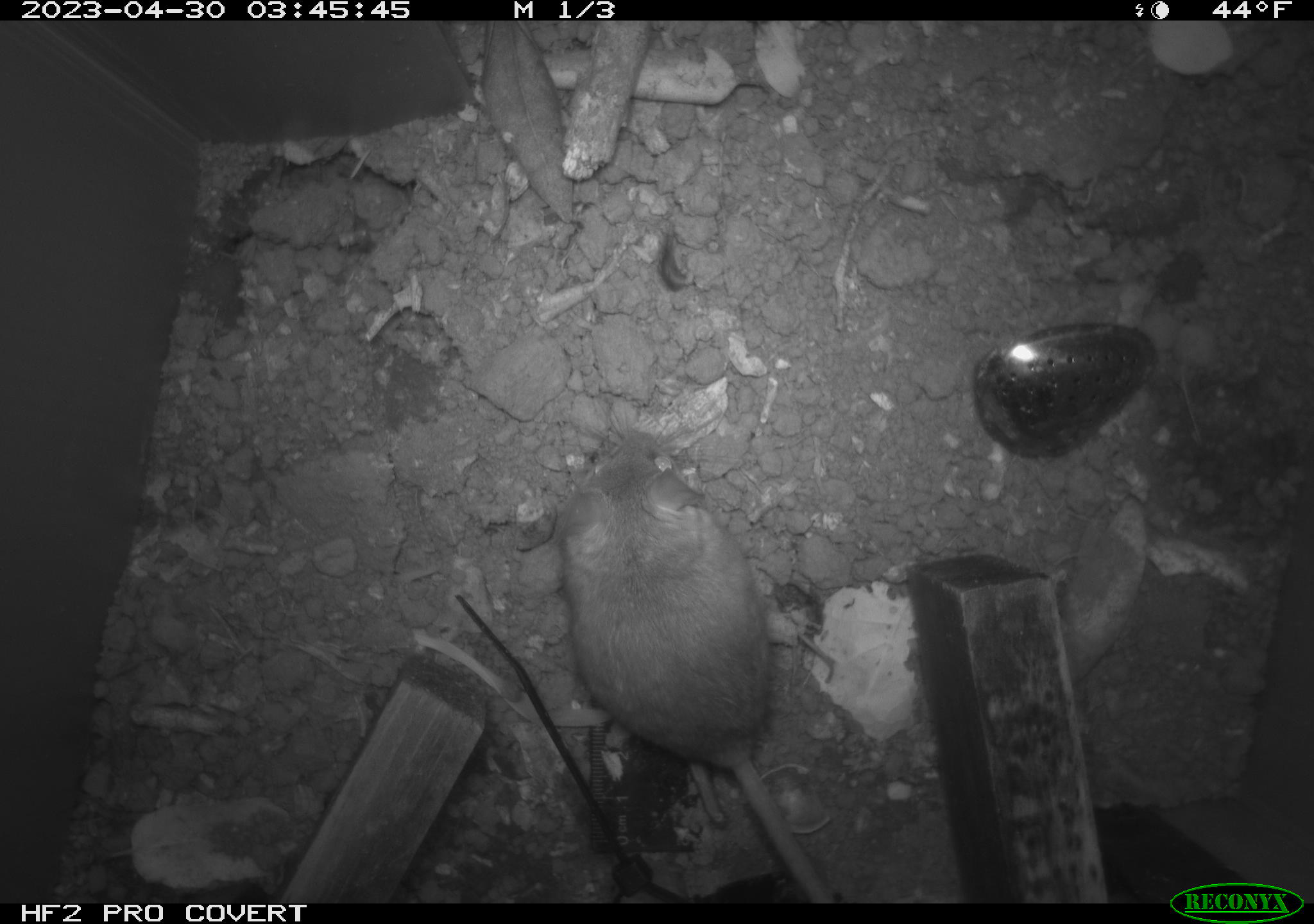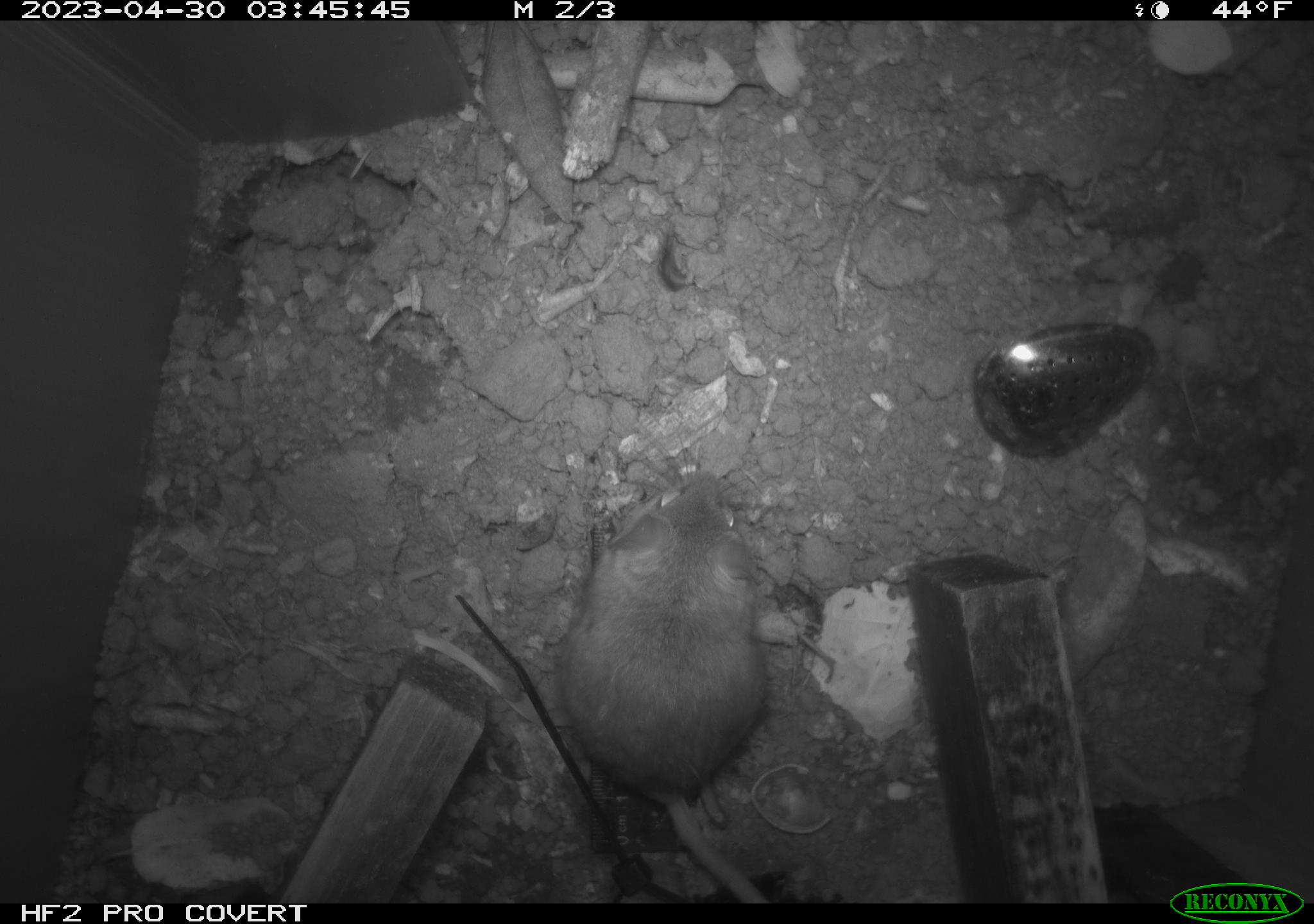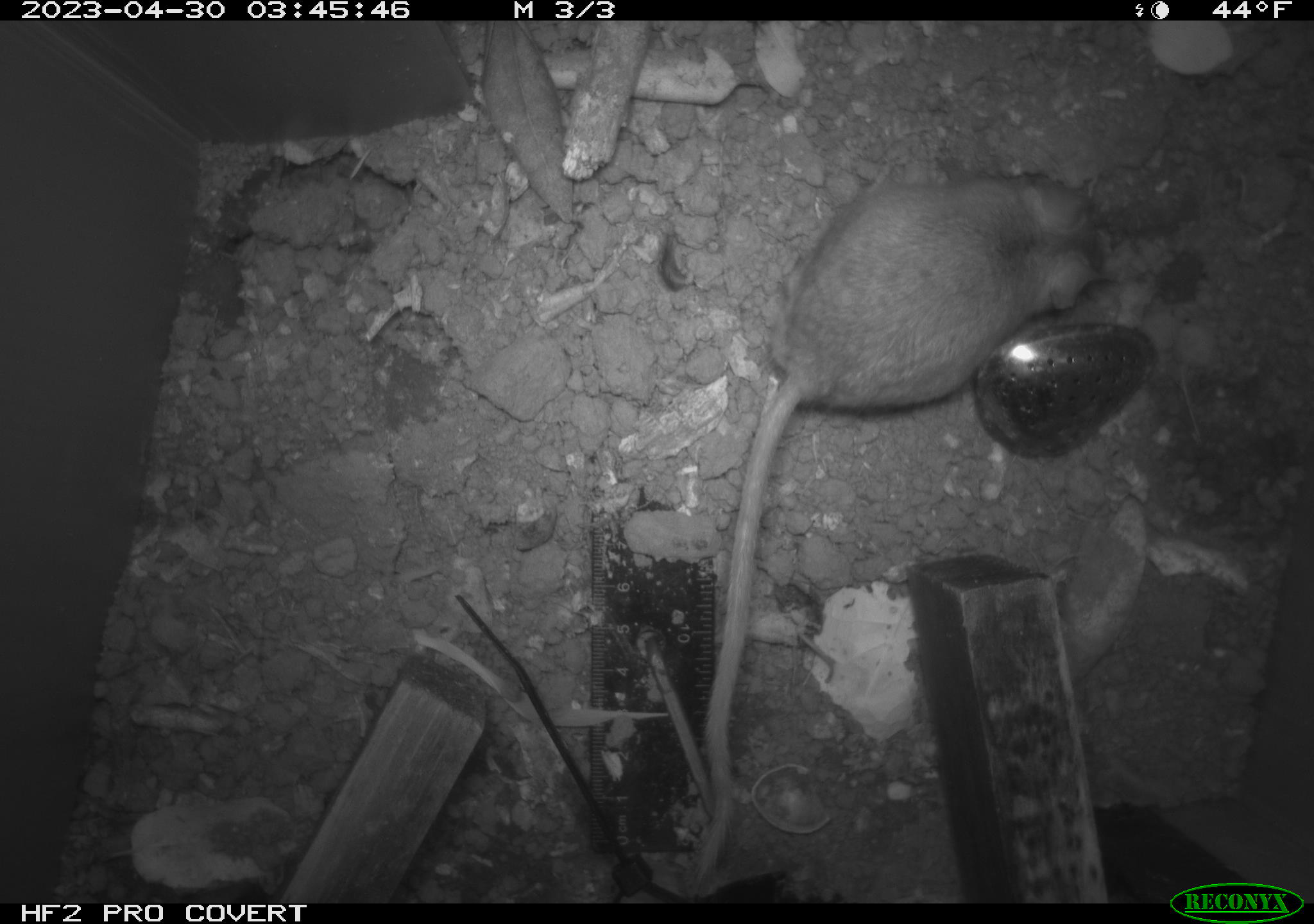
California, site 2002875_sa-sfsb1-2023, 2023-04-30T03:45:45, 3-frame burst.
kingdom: Animalia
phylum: Chordata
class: Mammalia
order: Rodentia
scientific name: Rodentia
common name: mouse species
Mouse species (Rodentia).